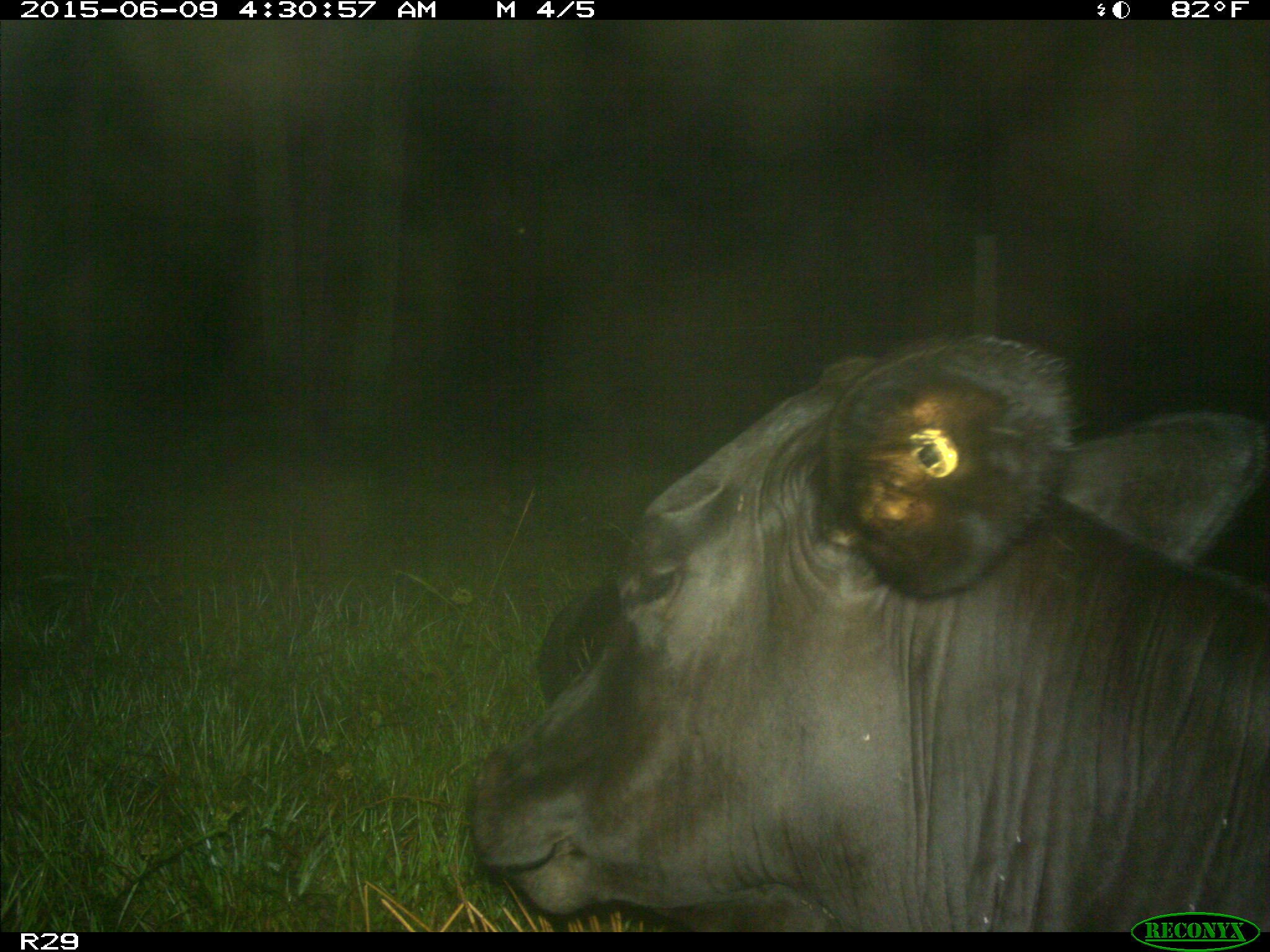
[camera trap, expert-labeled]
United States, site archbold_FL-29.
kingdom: Animalia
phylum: Chordata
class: Mammalia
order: Artiodactyla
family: Bovidae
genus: Bos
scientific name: Bos taurus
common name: domestic cow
Bos taurus (domestic cow).